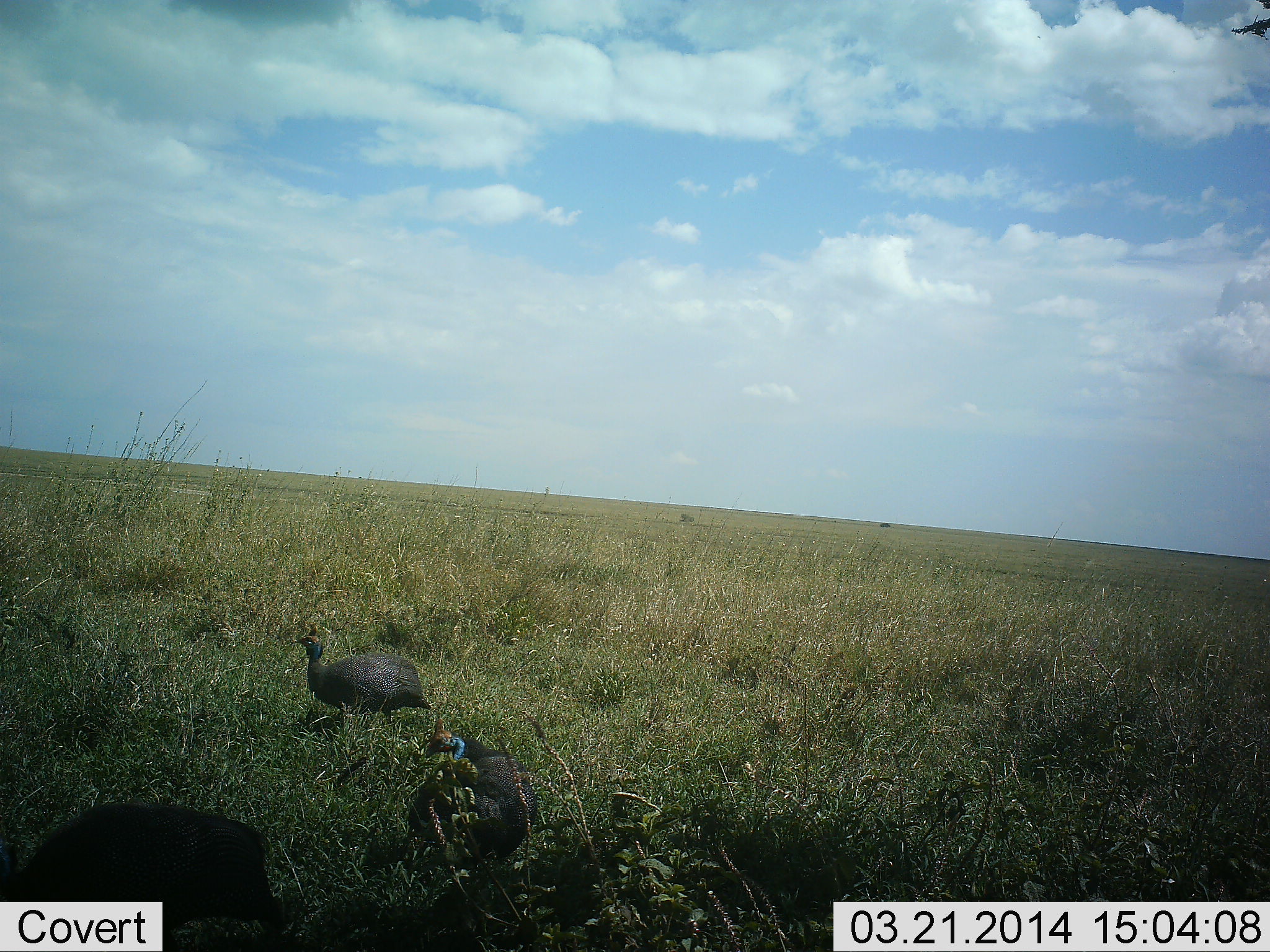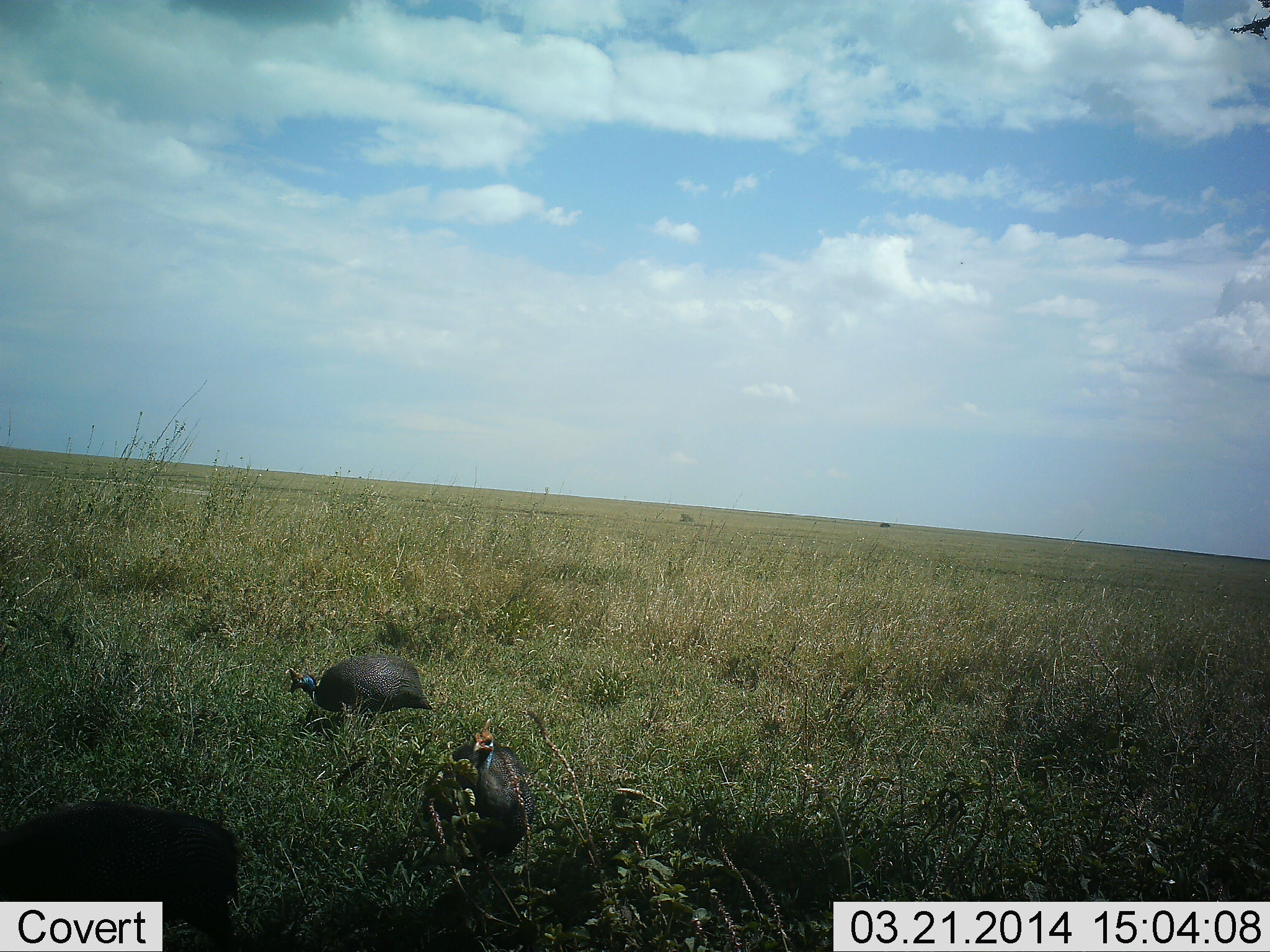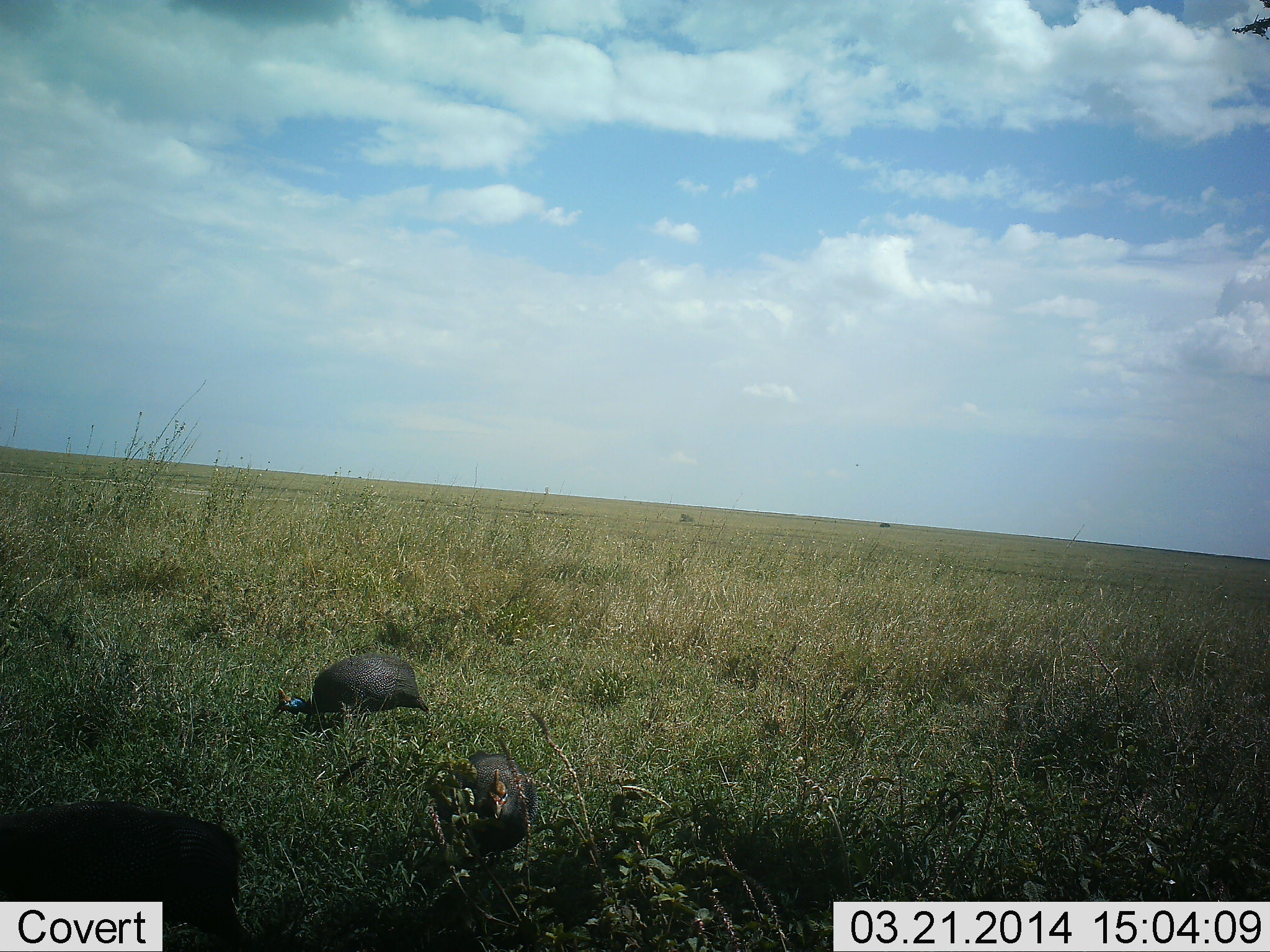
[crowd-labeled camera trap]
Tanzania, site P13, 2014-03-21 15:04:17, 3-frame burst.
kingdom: Animalia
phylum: Chordata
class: Aves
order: Galliformes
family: Numididae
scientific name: Numididae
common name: guinea fowl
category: guineafowl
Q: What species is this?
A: Guineafowl (guinea fowl) (Numididae).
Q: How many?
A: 3.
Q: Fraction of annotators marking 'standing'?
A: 70%.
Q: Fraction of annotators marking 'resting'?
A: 0%.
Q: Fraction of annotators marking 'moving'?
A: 0%.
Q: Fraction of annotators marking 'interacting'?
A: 0%.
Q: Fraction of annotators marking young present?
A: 0%.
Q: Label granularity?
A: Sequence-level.